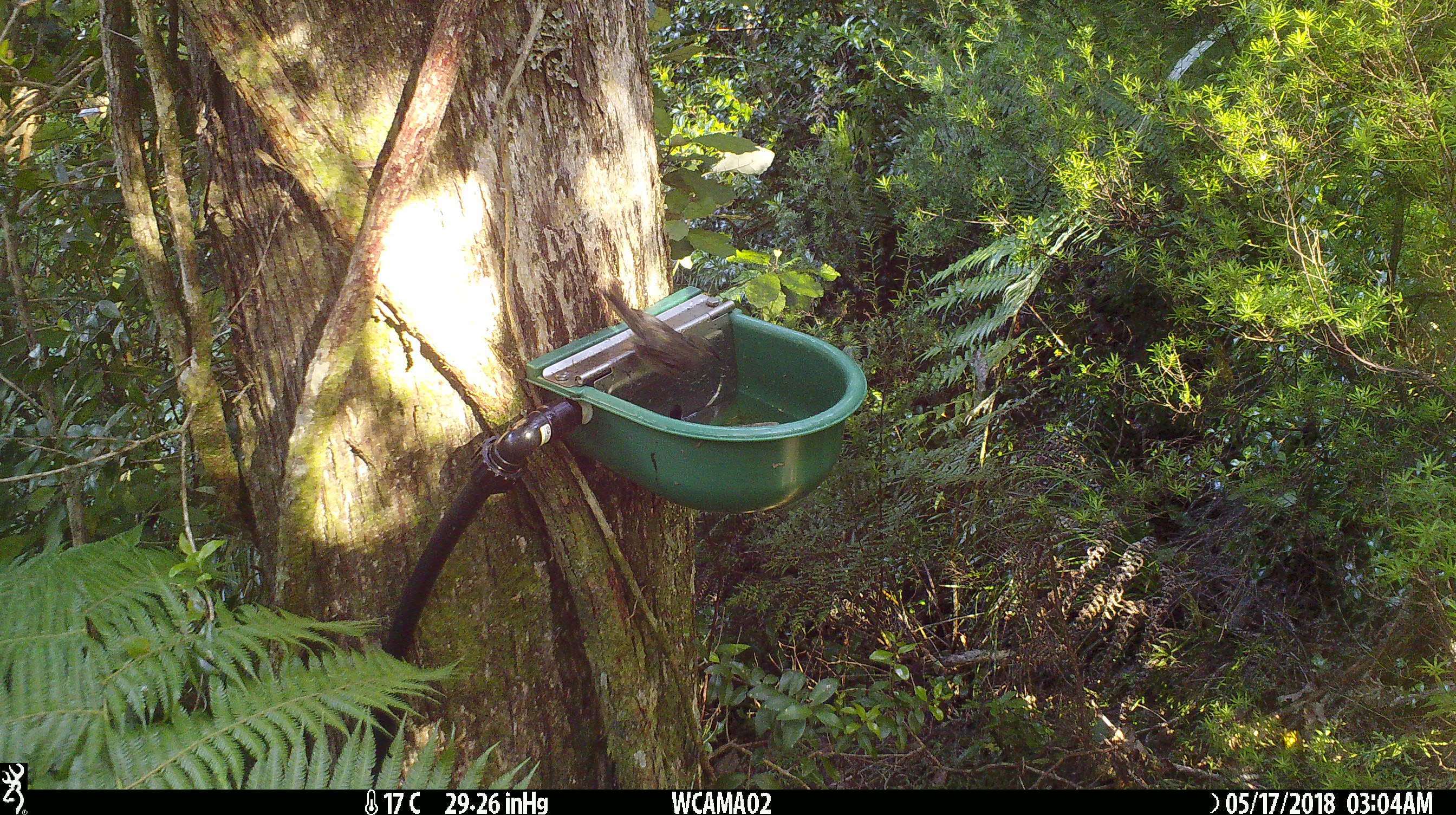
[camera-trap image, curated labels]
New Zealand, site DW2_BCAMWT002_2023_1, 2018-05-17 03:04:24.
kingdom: Animalia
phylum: Chordata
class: Aves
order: Passeriformes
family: Meliphagidae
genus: Anthornis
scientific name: Anthornis melanura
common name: new zealand bellbird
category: bellbird